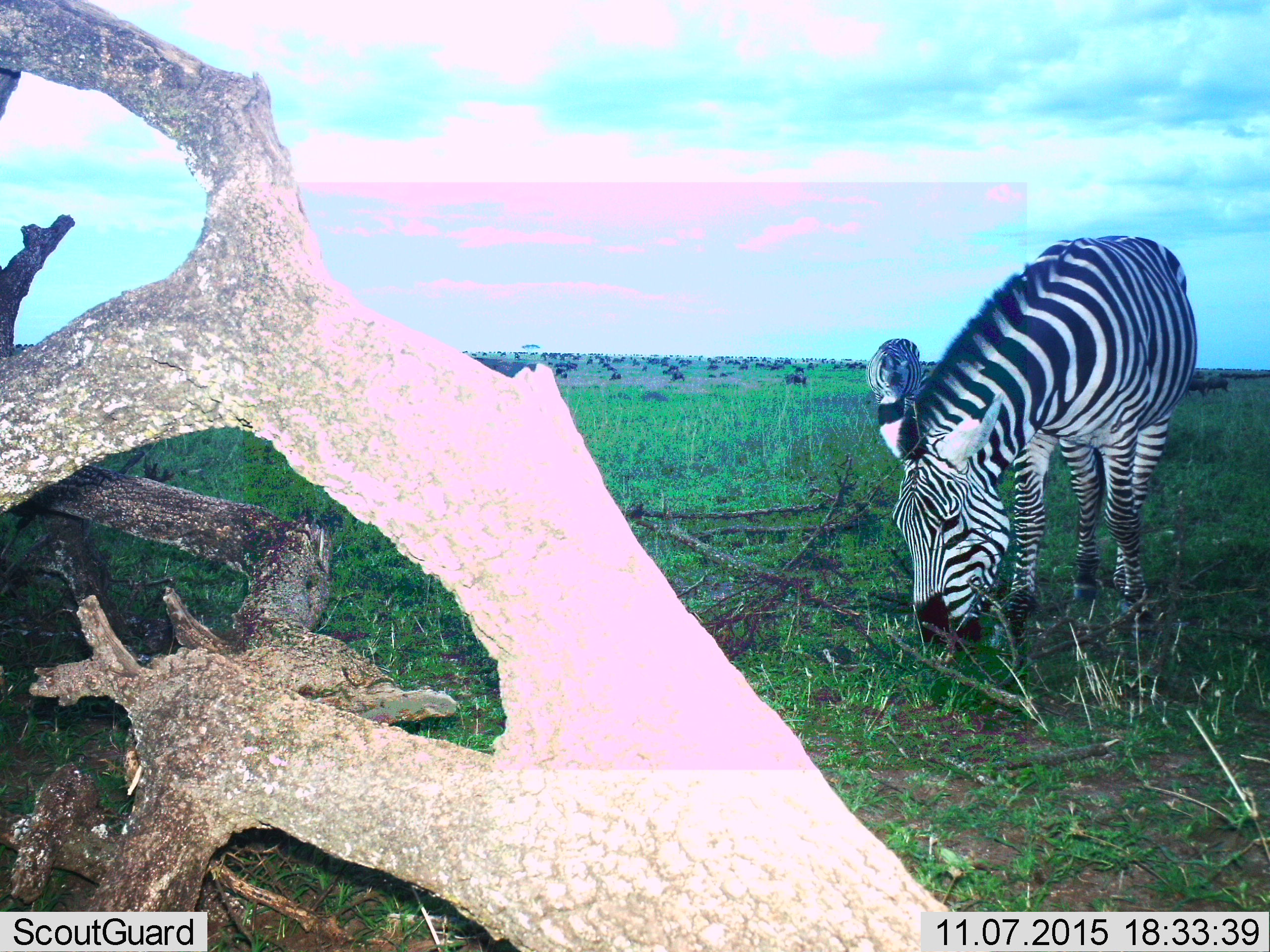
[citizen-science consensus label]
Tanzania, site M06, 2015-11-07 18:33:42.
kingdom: Animalia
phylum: Chordata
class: Mammalia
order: Artiodactyla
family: Bovidae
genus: Connochaetes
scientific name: Connochaetes taurinus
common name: blue wildebeest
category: wildebeest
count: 51+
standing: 75%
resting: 25%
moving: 50%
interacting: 25%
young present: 0%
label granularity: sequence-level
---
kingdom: Animalia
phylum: Chordata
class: Mammalia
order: Perissodactyla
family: Equidae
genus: Equus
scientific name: Equus quagga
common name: plains zebra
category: zebra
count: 2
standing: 20%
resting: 0%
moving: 0%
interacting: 0%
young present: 0%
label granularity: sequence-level